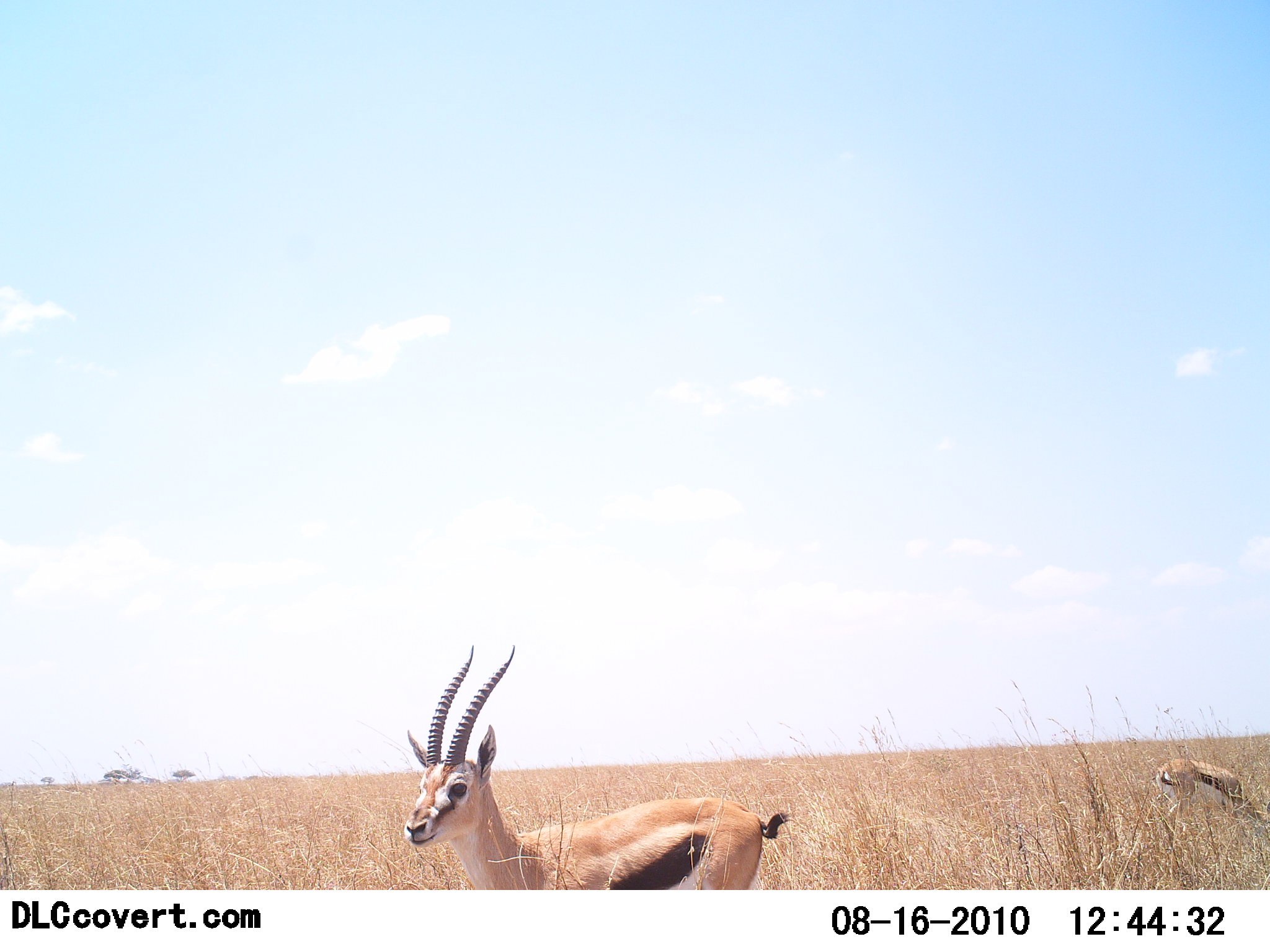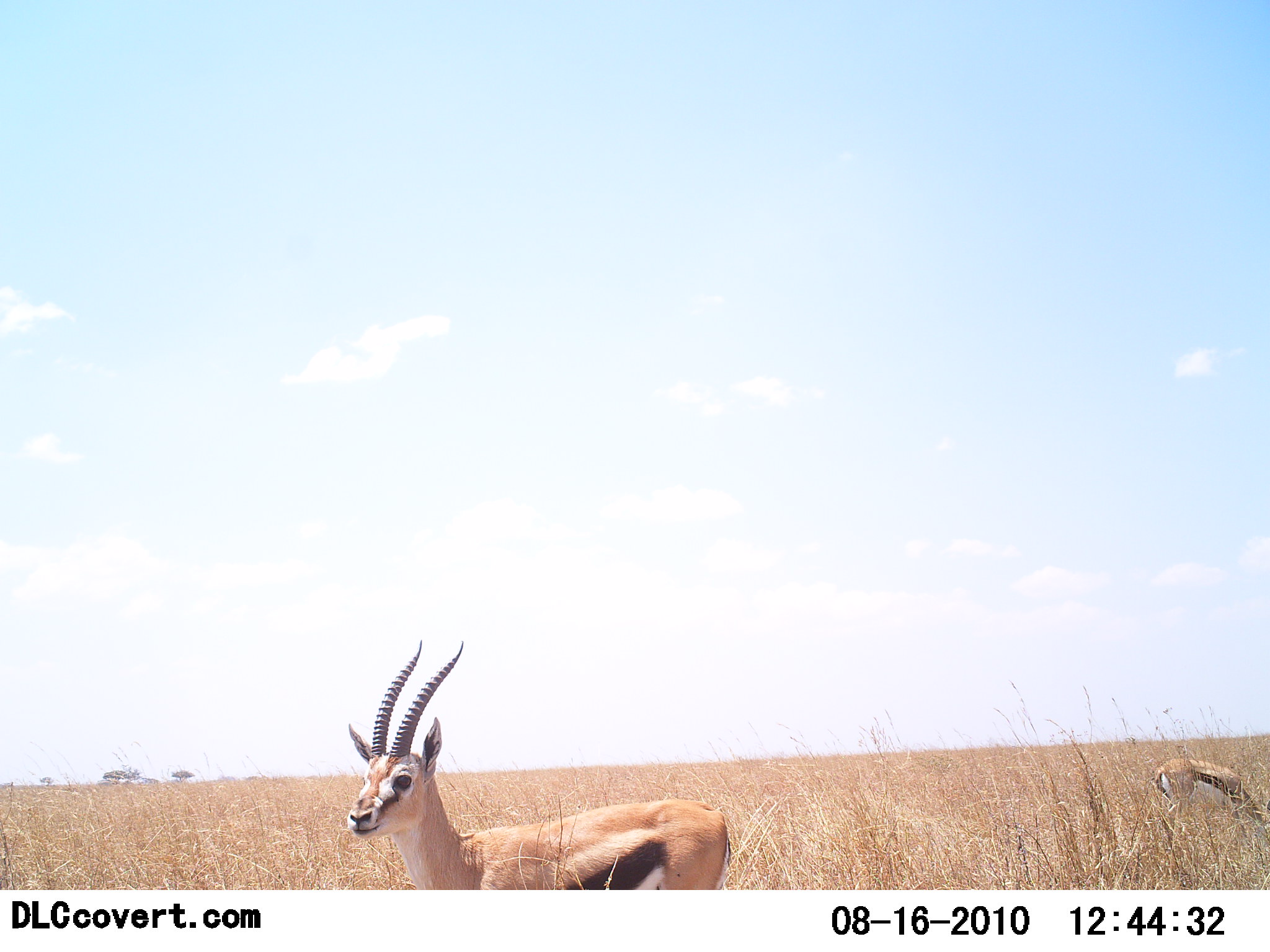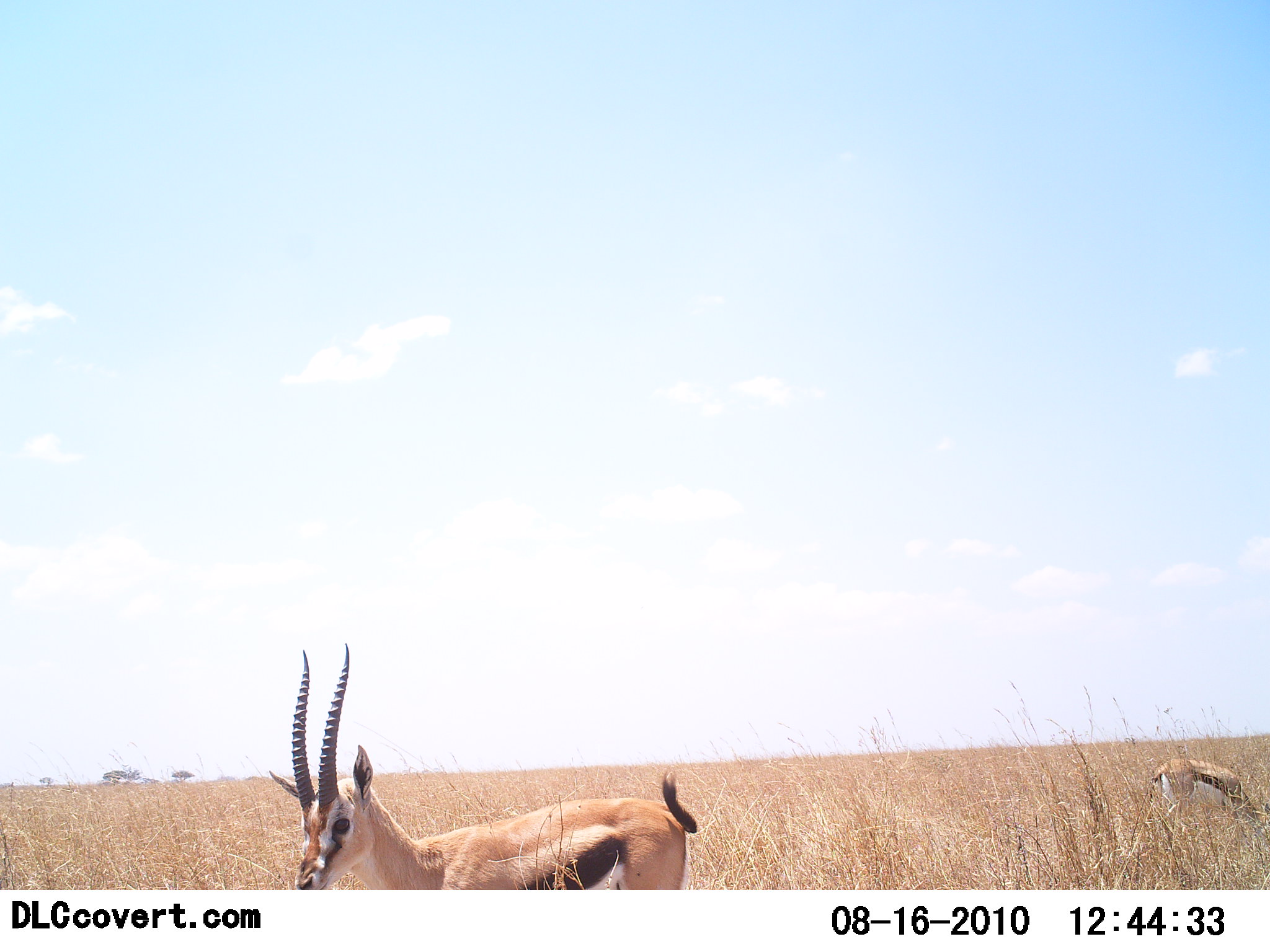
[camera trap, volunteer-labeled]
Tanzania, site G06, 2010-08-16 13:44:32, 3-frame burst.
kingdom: Animalia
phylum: Chordata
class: Mammalia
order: Artiodactyla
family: Bovidae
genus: Eudorcas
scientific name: Eudorcas thomsonii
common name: thomson's gazelle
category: gazellethomsons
Gazellethomsons (thomson's gazelle) (Eudorcas thomsonii), count 2. Behavior (volunteer vote fractions): standing 75%, resting 0%, moving 25%, interacting 0%. Young present (vote fraction): 0%. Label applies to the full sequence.